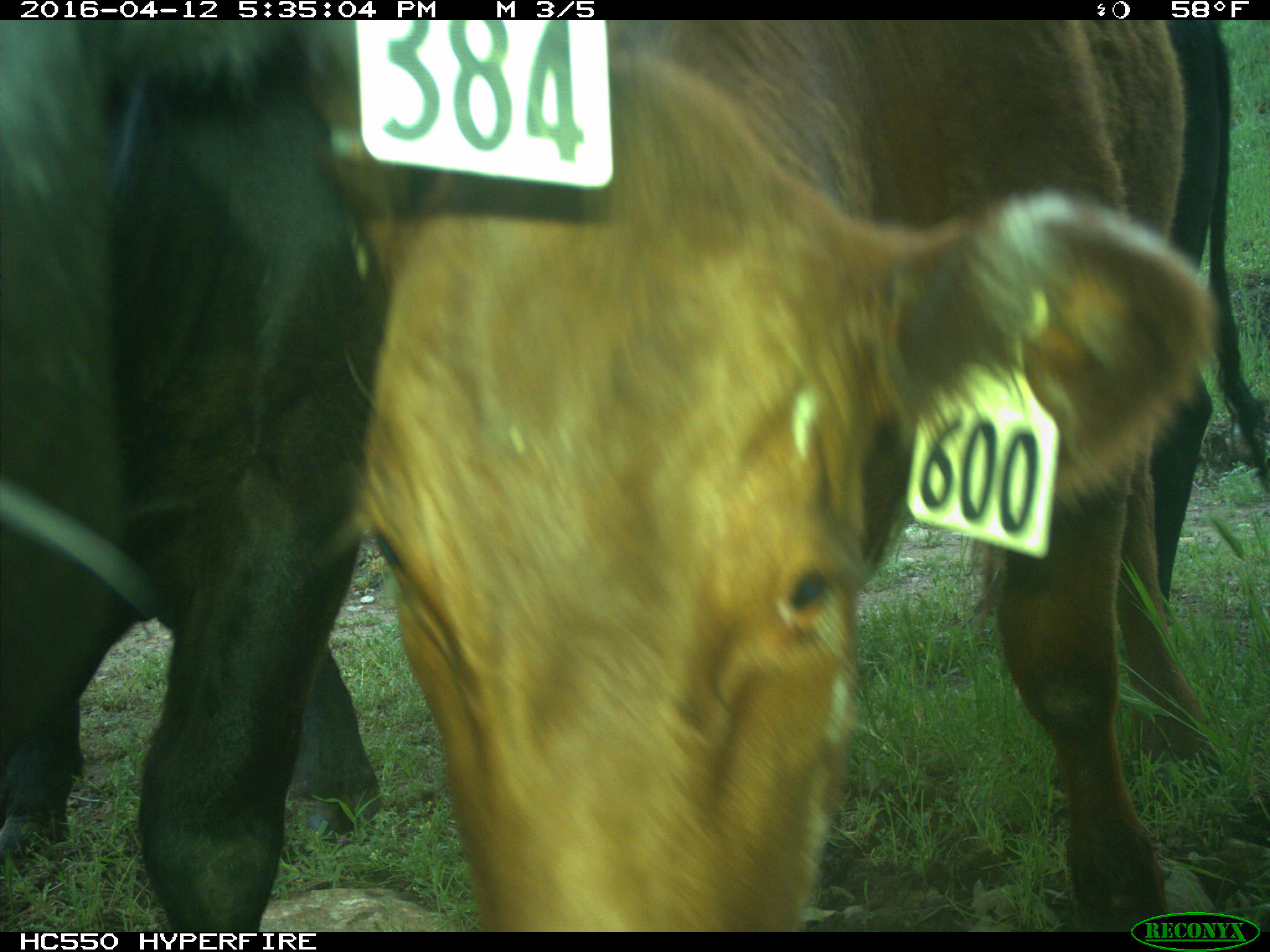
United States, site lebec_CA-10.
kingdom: Animalia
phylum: Chordata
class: Mammalia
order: Artiodactyla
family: Bovidae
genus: Bos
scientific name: Bos taurus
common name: domestic cow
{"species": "Bos taurus (domestic cow)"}